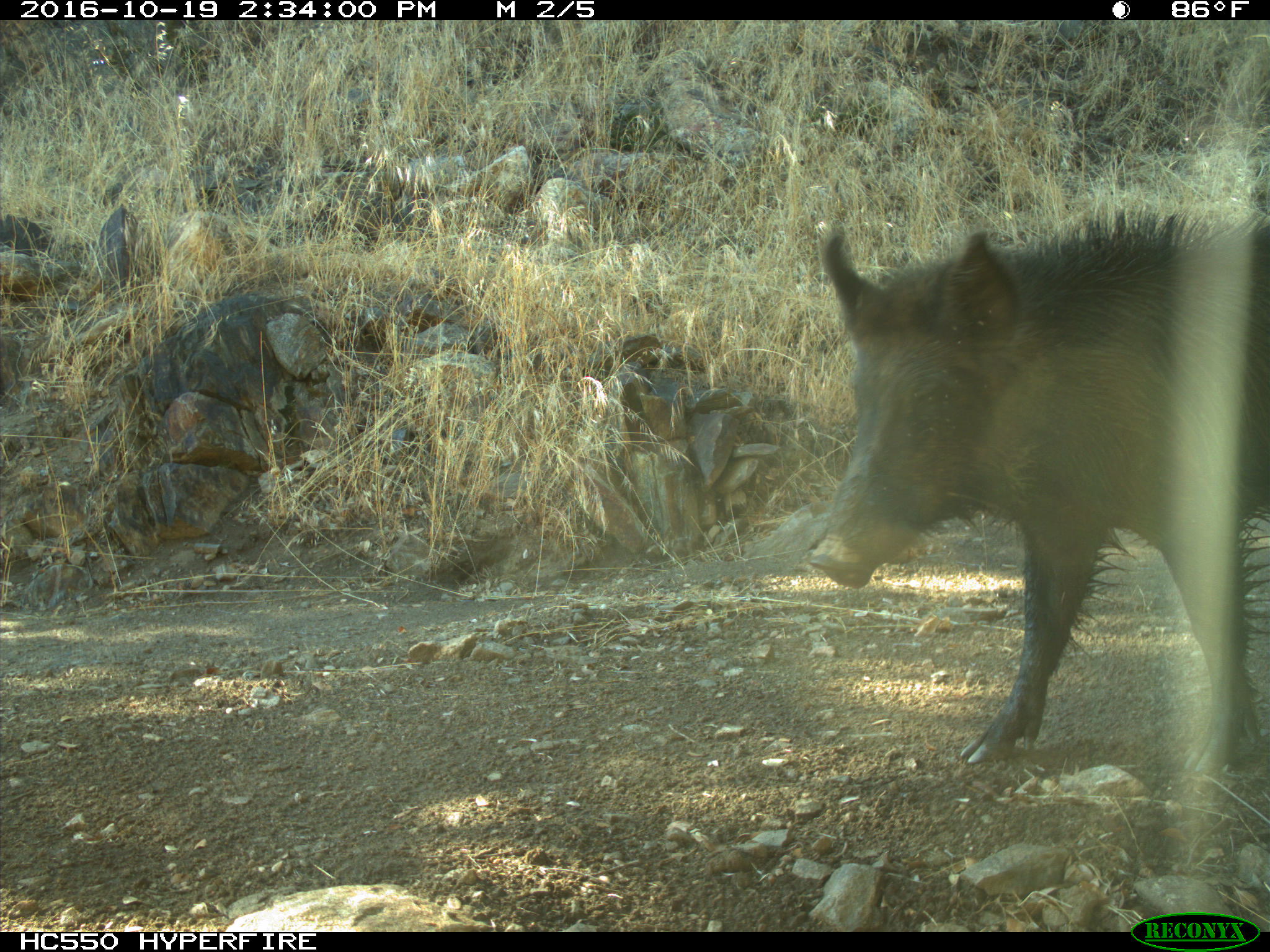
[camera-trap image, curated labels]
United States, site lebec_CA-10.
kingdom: Animalia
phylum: Chordata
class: Mammalia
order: Artiodactyla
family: Suidae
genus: Sus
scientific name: Sus scrofa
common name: wild boar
Sus scrofa (wild boar).